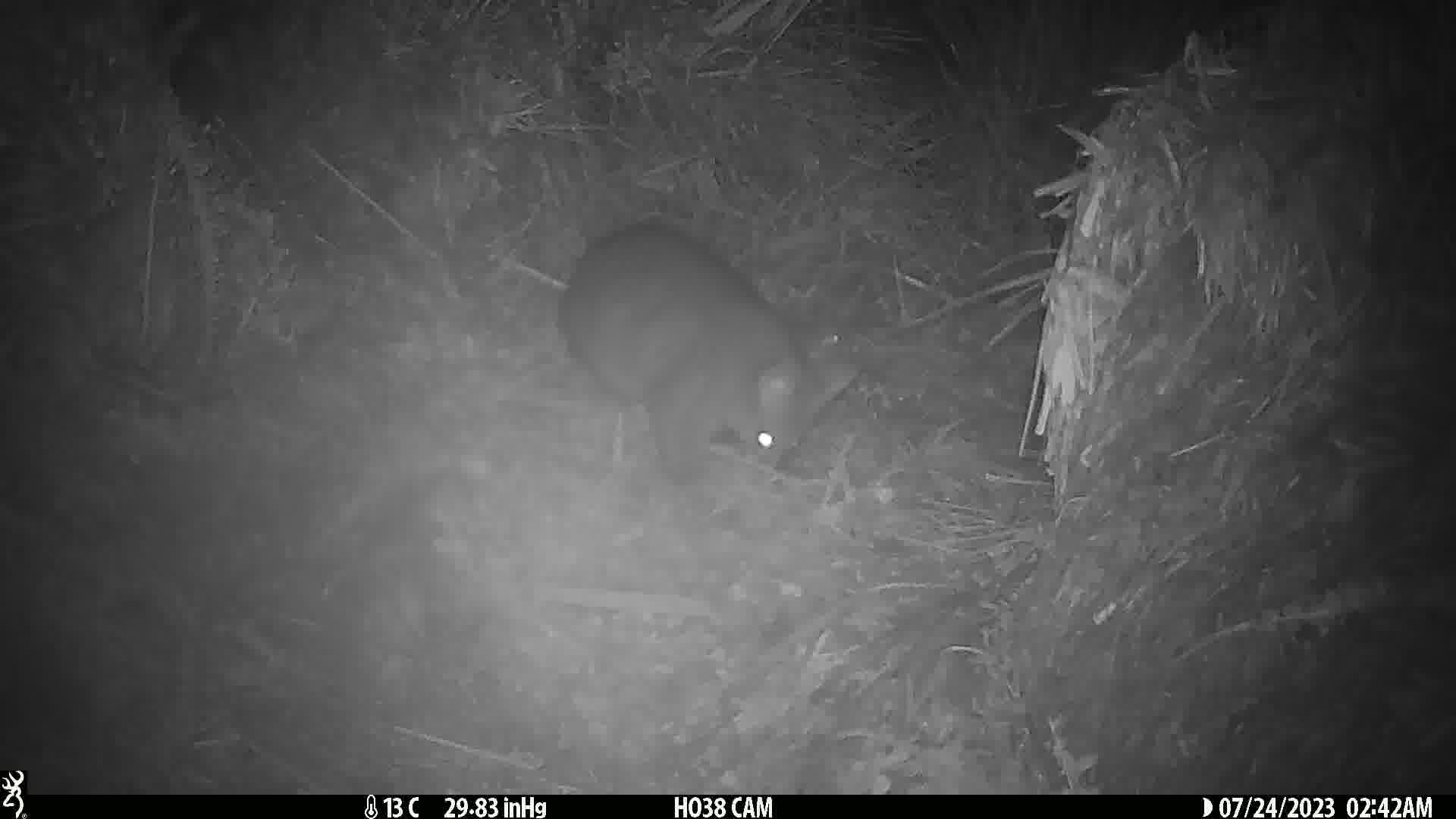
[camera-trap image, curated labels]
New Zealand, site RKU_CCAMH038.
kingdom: Animalia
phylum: Chordata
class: Mammalia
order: Diprotodontia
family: Phalangeridae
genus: Trichosurus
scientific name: Trichosurus vulpecula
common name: common brushtail possum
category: possum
Possum (common brushtail possum) (Trichosurus vulpecula).